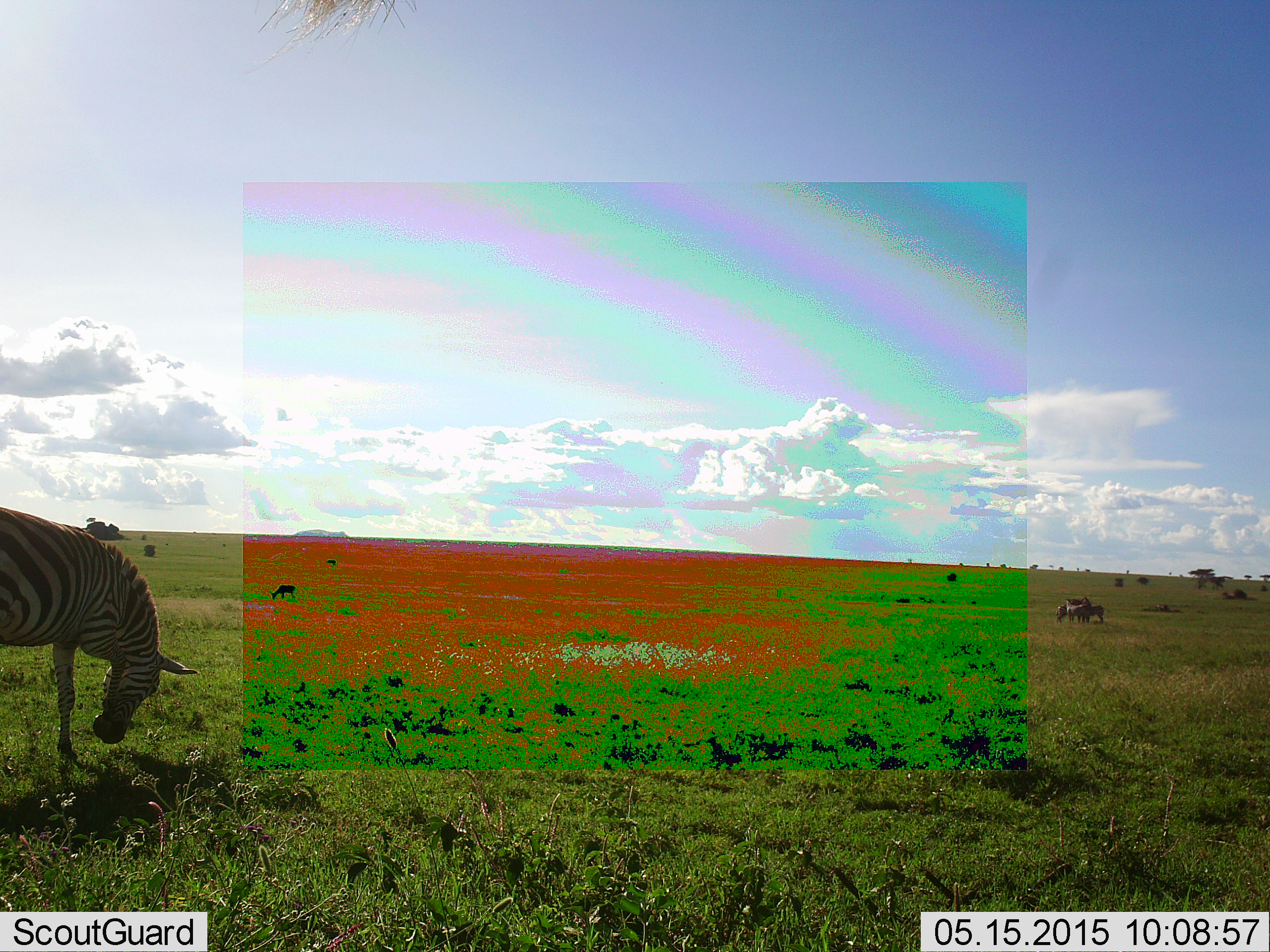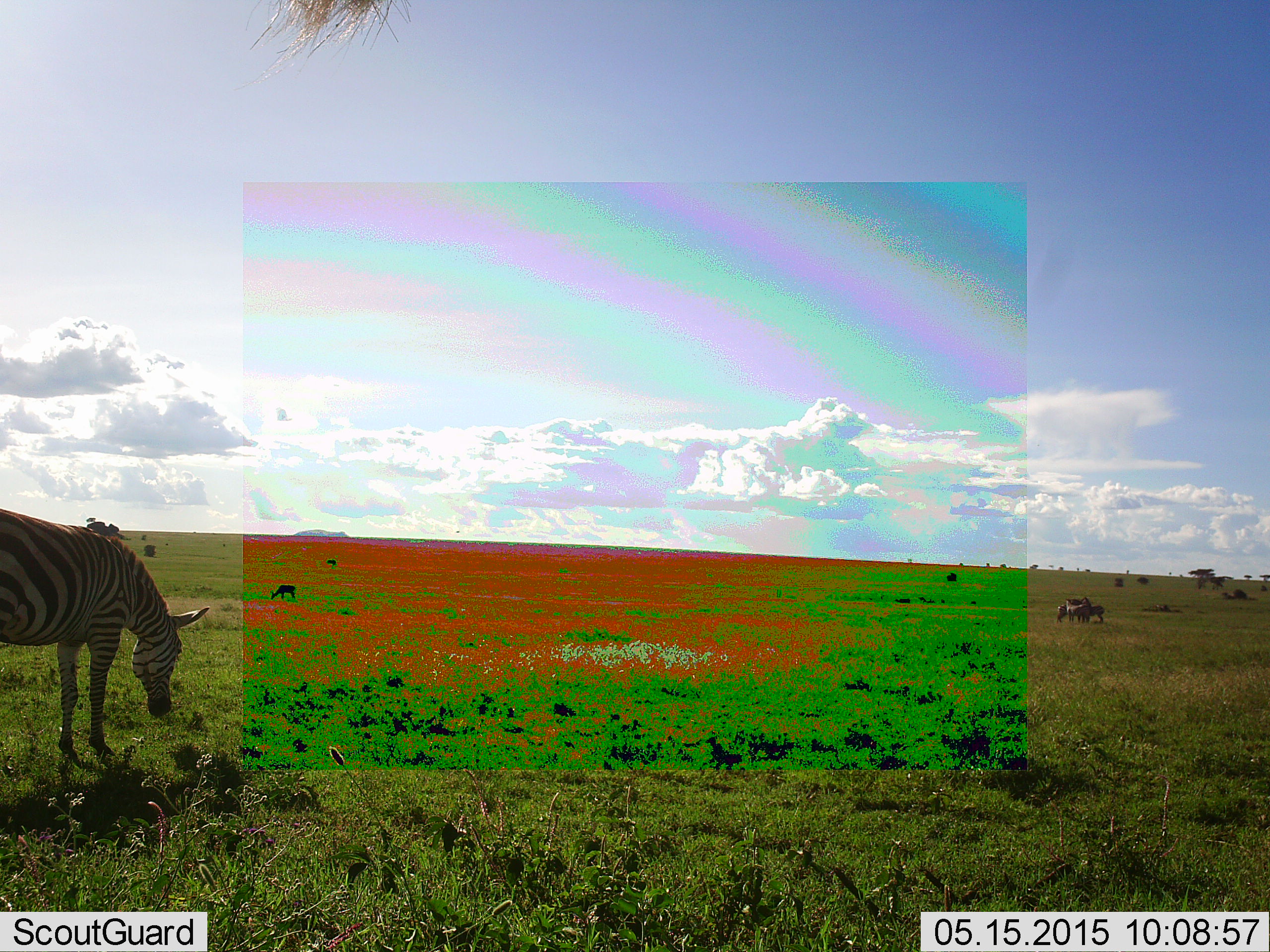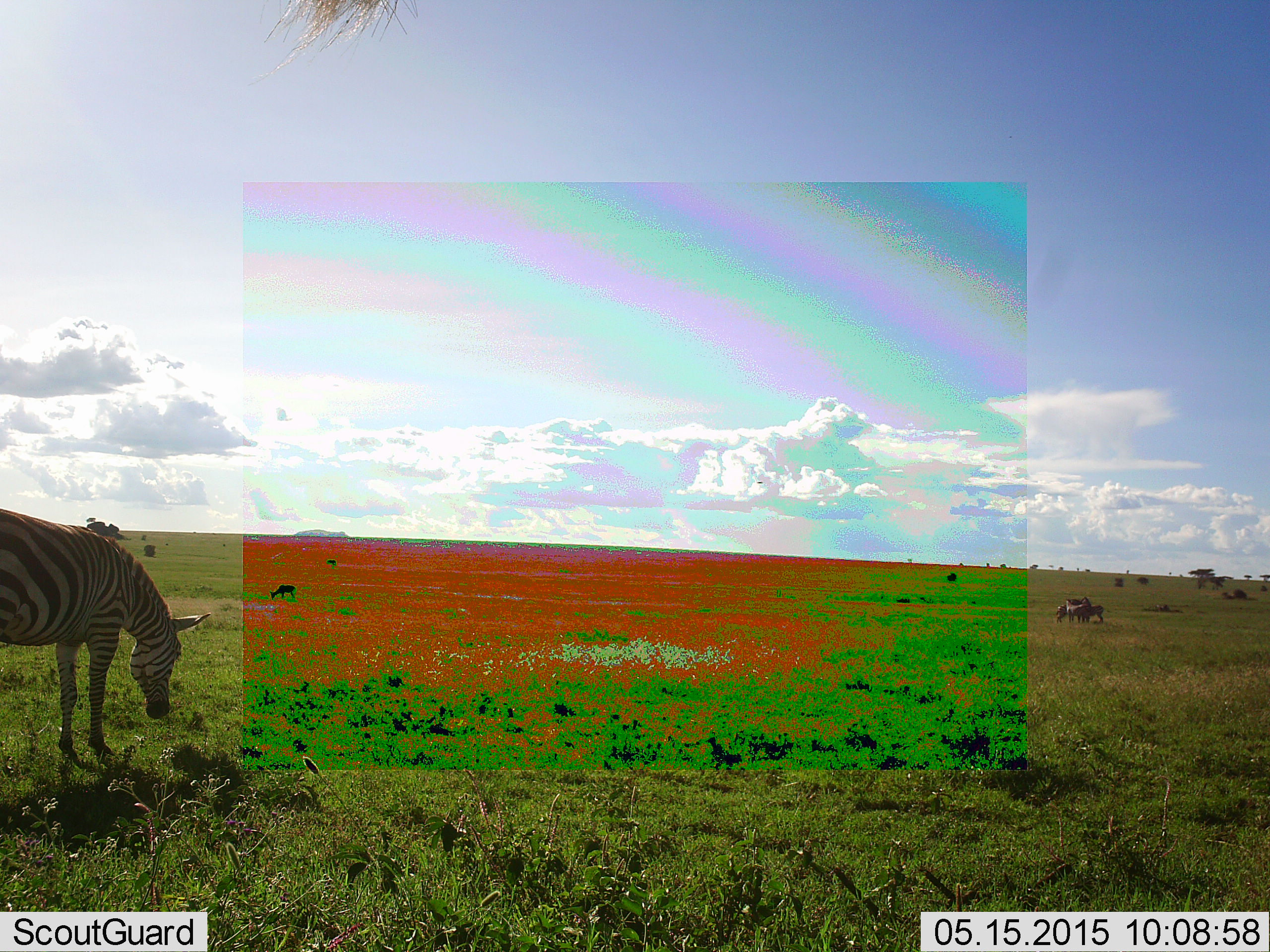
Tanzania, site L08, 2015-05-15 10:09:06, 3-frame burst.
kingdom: Animalia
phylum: Chordata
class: Mammalia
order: Perissodactyla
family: Equidae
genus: Equus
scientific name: Equus quagga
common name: plains zebra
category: zebra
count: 1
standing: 36%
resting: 0%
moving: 0%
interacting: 0%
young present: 0%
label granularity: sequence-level